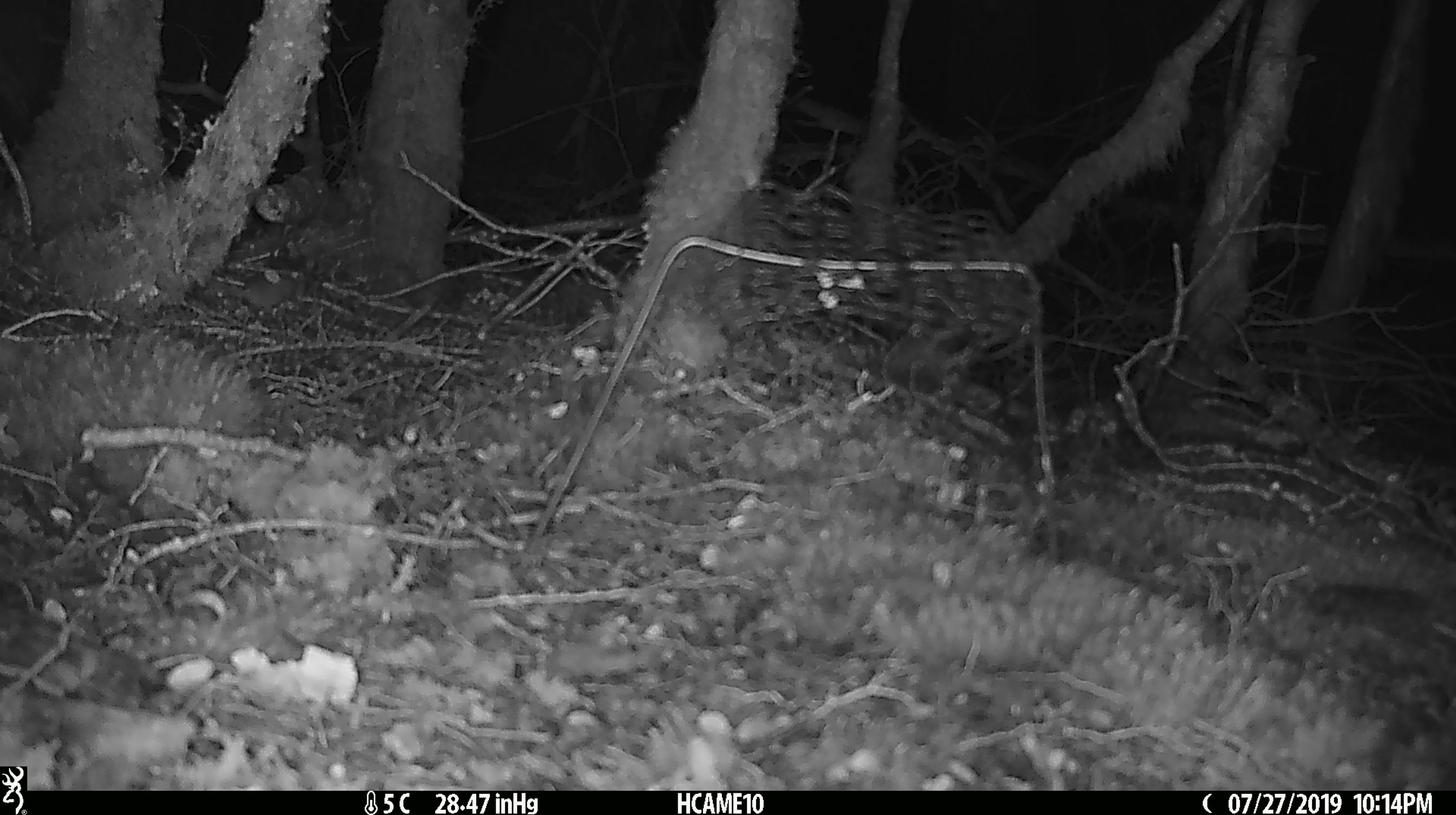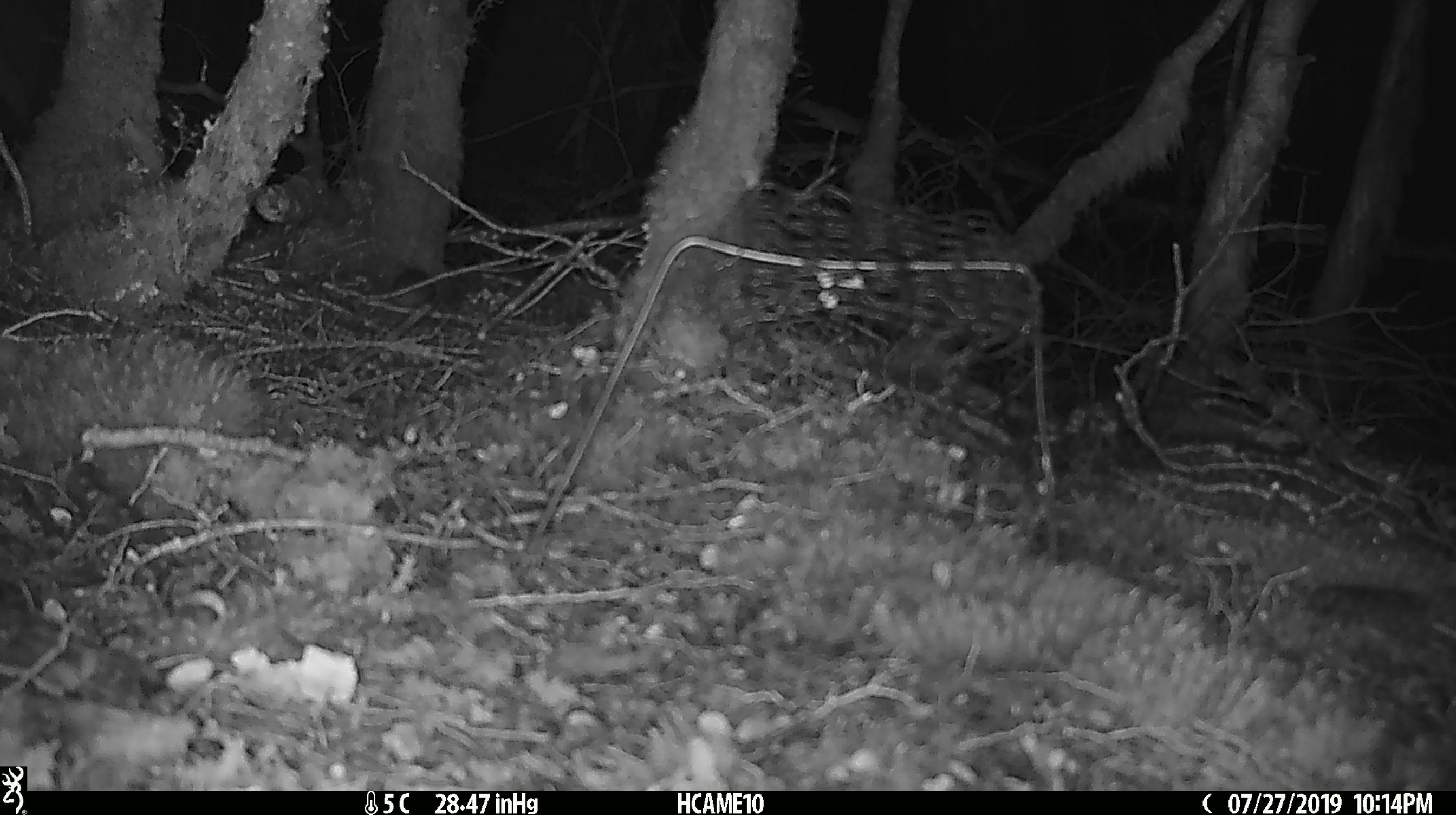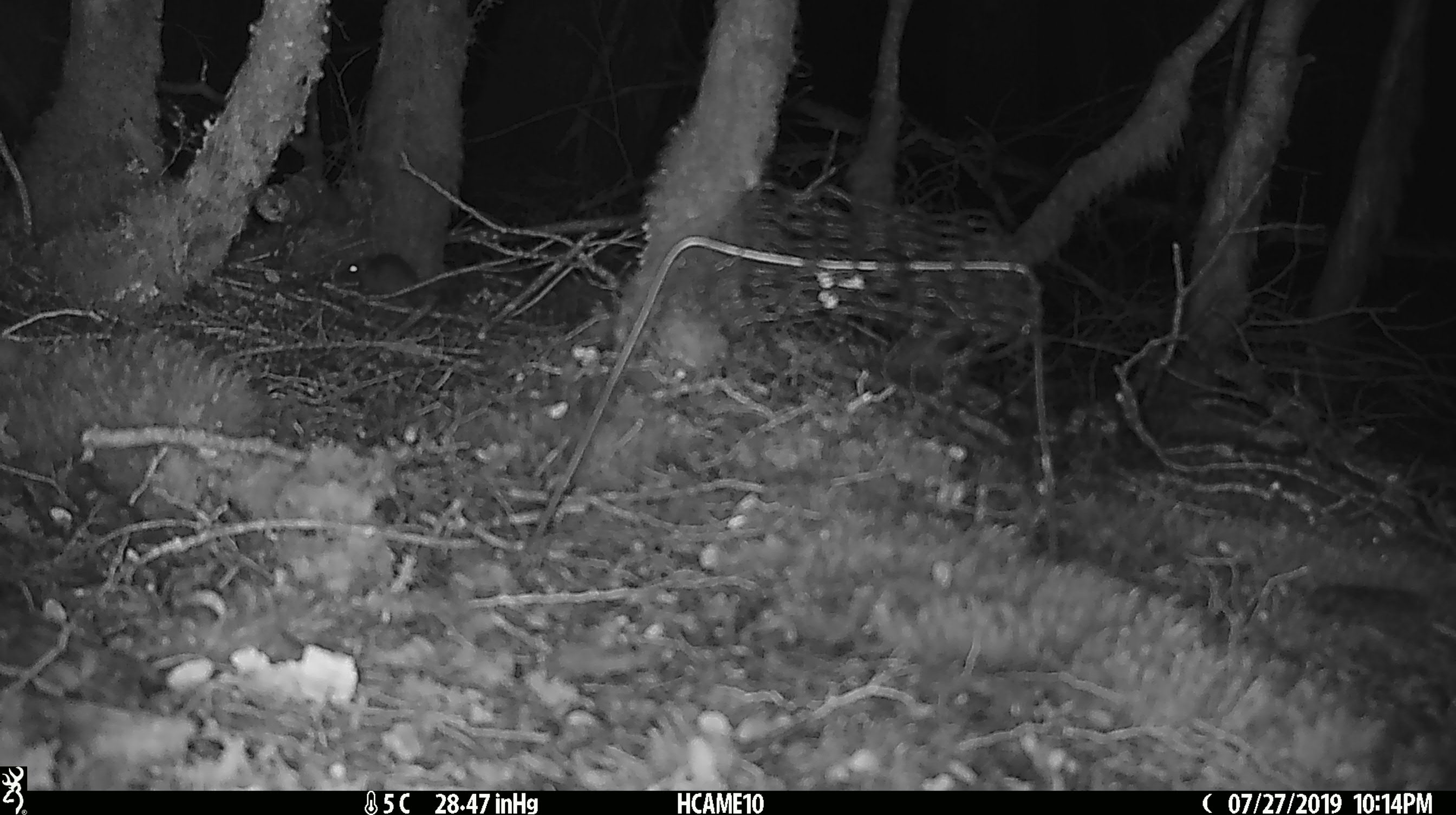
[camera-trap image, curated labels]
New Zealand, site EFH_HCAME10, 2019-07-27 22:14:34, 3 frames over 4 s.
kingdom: Animalia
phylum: Chordata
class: Mammalia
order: Rodentia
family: Muridae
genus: Mus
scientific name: Mus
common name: mouse